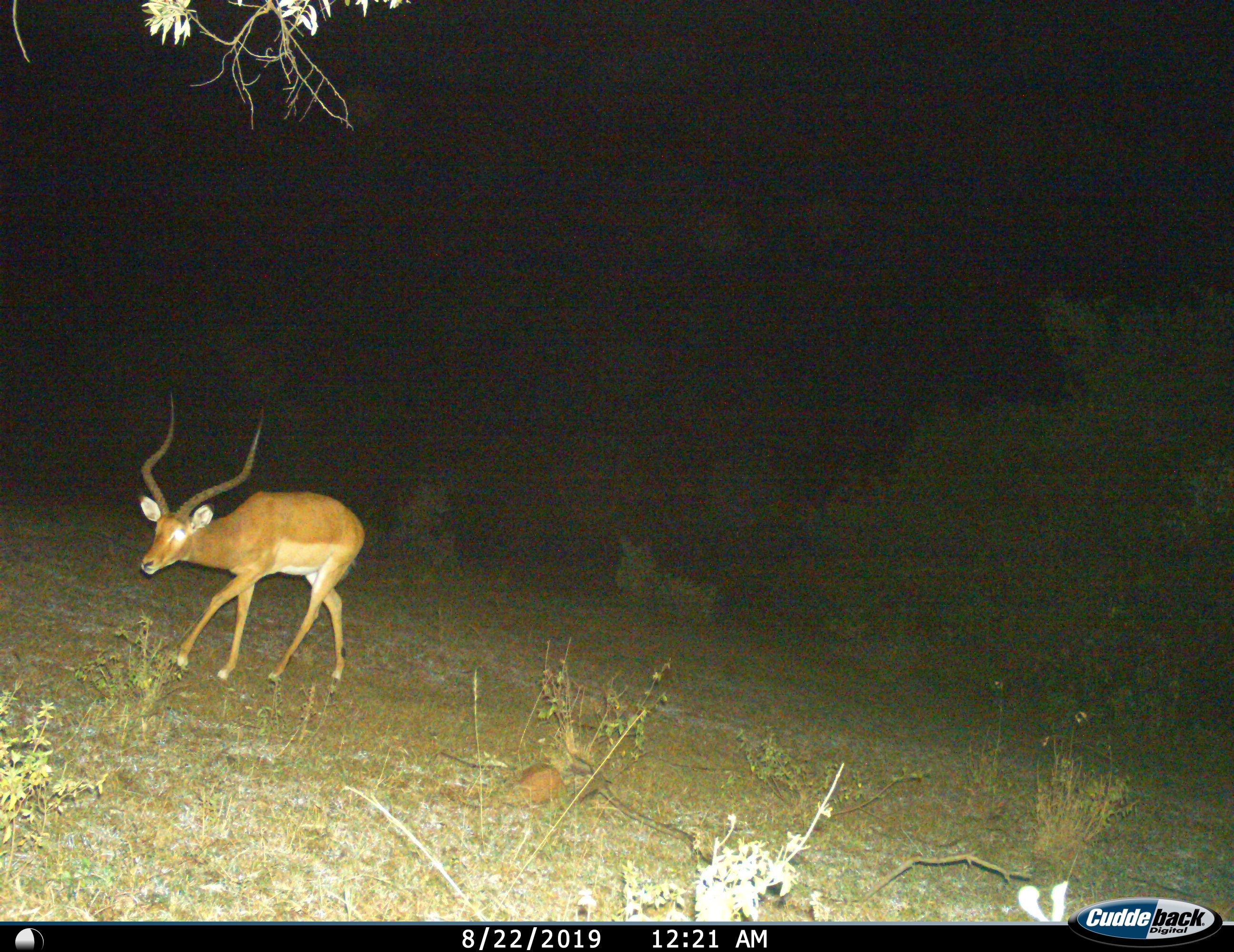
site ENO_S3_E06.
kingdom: Animalia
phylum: Chordata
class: Mammalia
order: Artiodactyla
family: Bovidae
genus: Aepyceros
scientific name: Aepyceros melampus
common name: impala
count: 1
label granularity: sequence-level